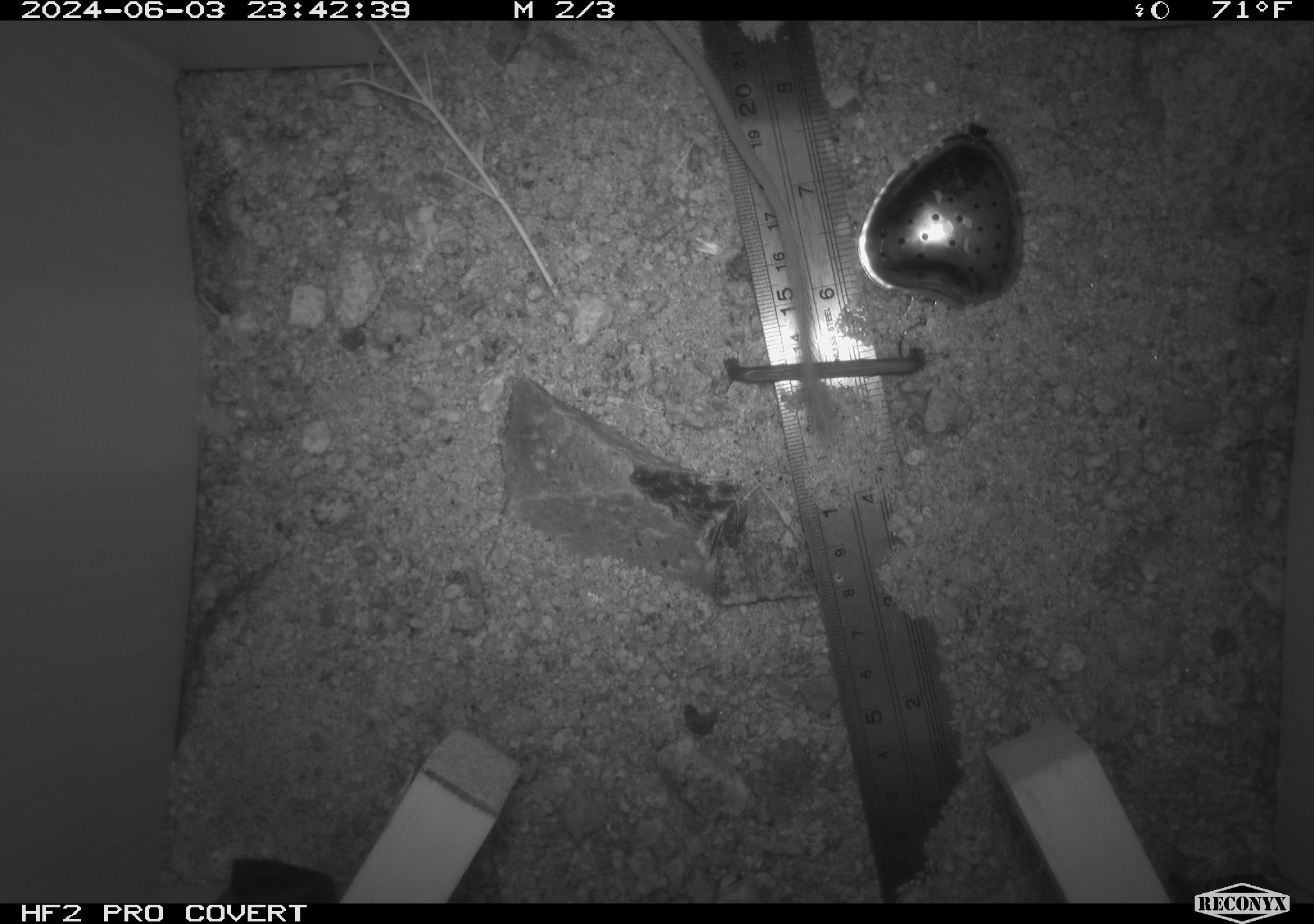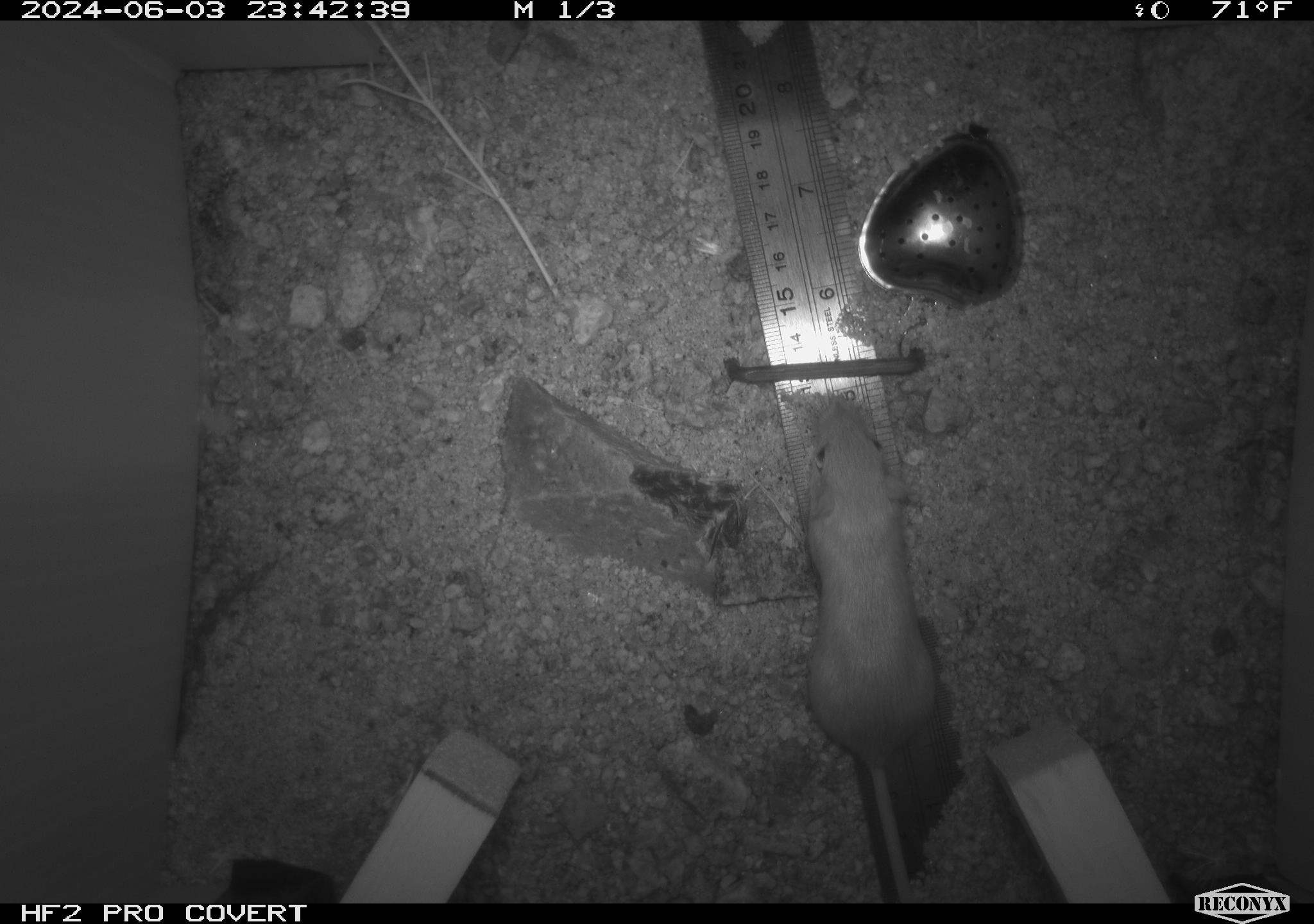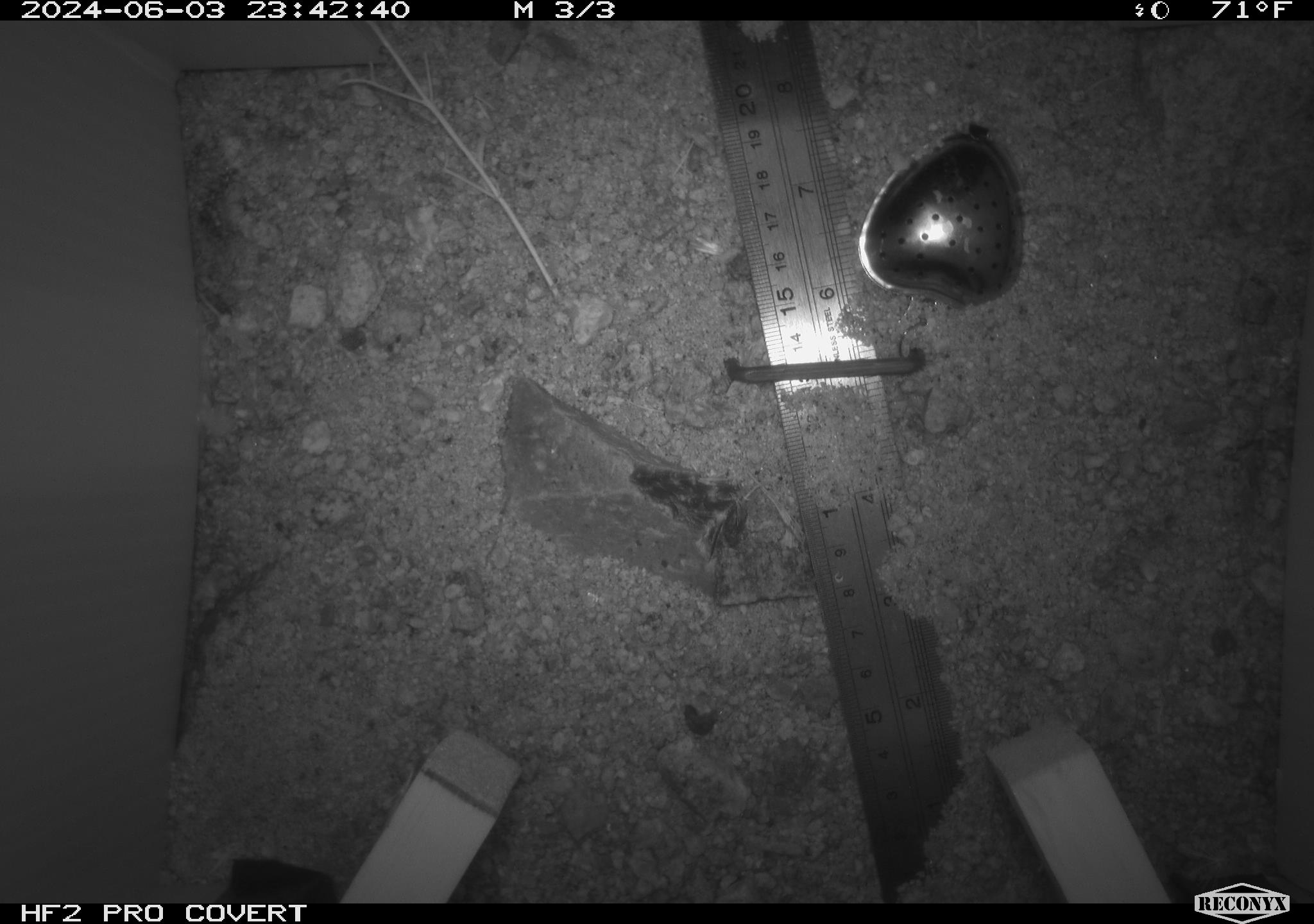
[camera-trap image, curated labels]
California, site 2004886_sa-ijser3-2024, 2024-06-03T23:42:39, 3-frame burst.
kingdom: Animalia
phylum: Chordata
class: Mammalia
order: Rodentia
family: Heteromyidae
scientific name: Heteromyidae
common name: kangaroo rats and pocket mice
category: heteromyidae family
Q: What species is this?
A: Heteromyidae family (kangaroo rats and pocket mice) (Heteromyidae).